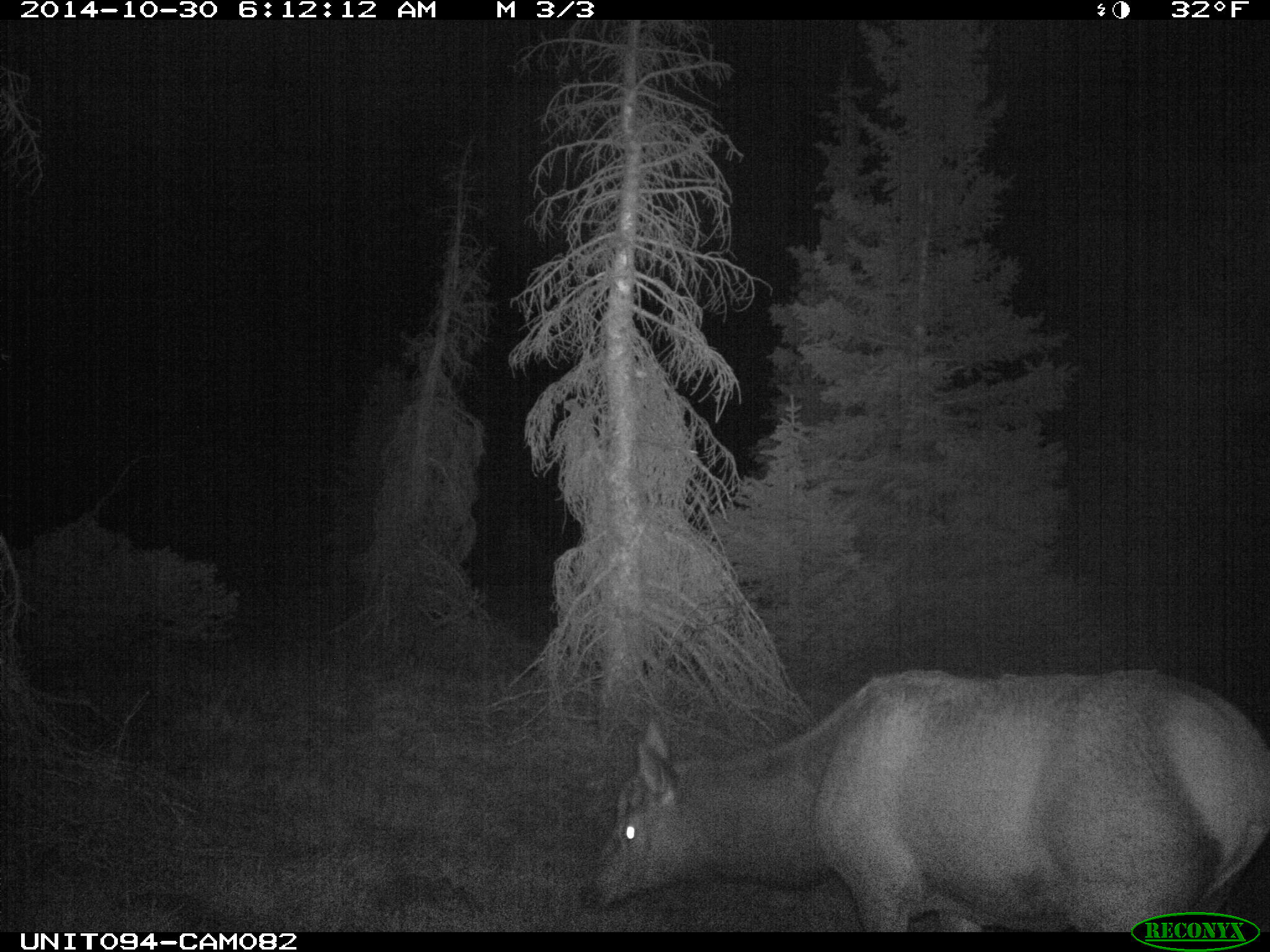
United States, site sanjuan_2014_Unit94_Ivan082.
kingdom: Animalia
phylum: Chordata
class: Mammalia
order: Artiodactyla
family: Cervidae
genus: Cervus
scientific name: Cervus elaphus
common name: red deer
Cervus elaphus (red deer).